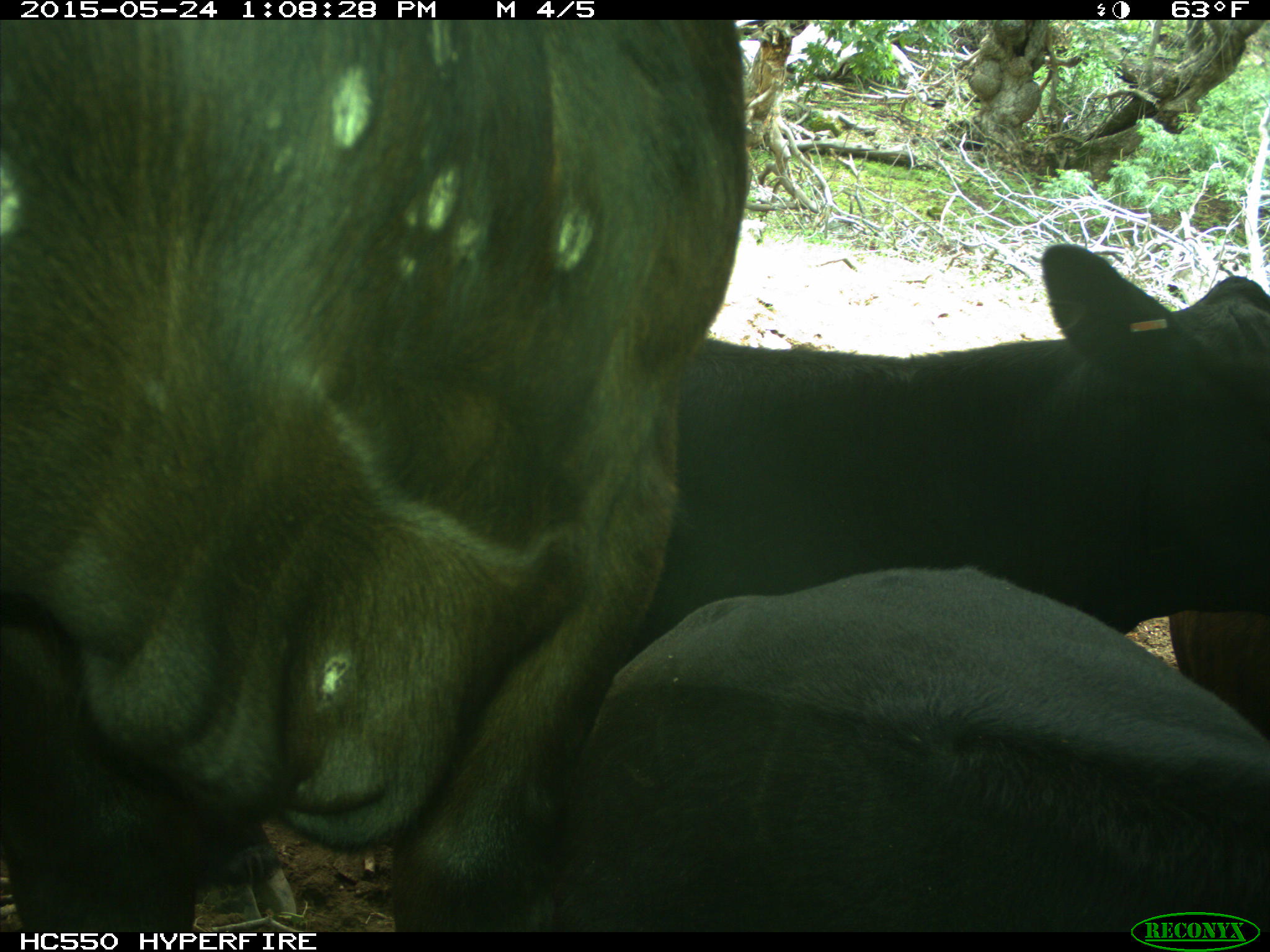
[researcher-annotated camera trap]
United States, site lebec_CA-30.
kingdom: Animalia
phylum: Chordata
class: Mammalia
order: Artiodactyla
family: Bovidae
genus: Bos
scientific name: Bos taurus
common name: domestic cow